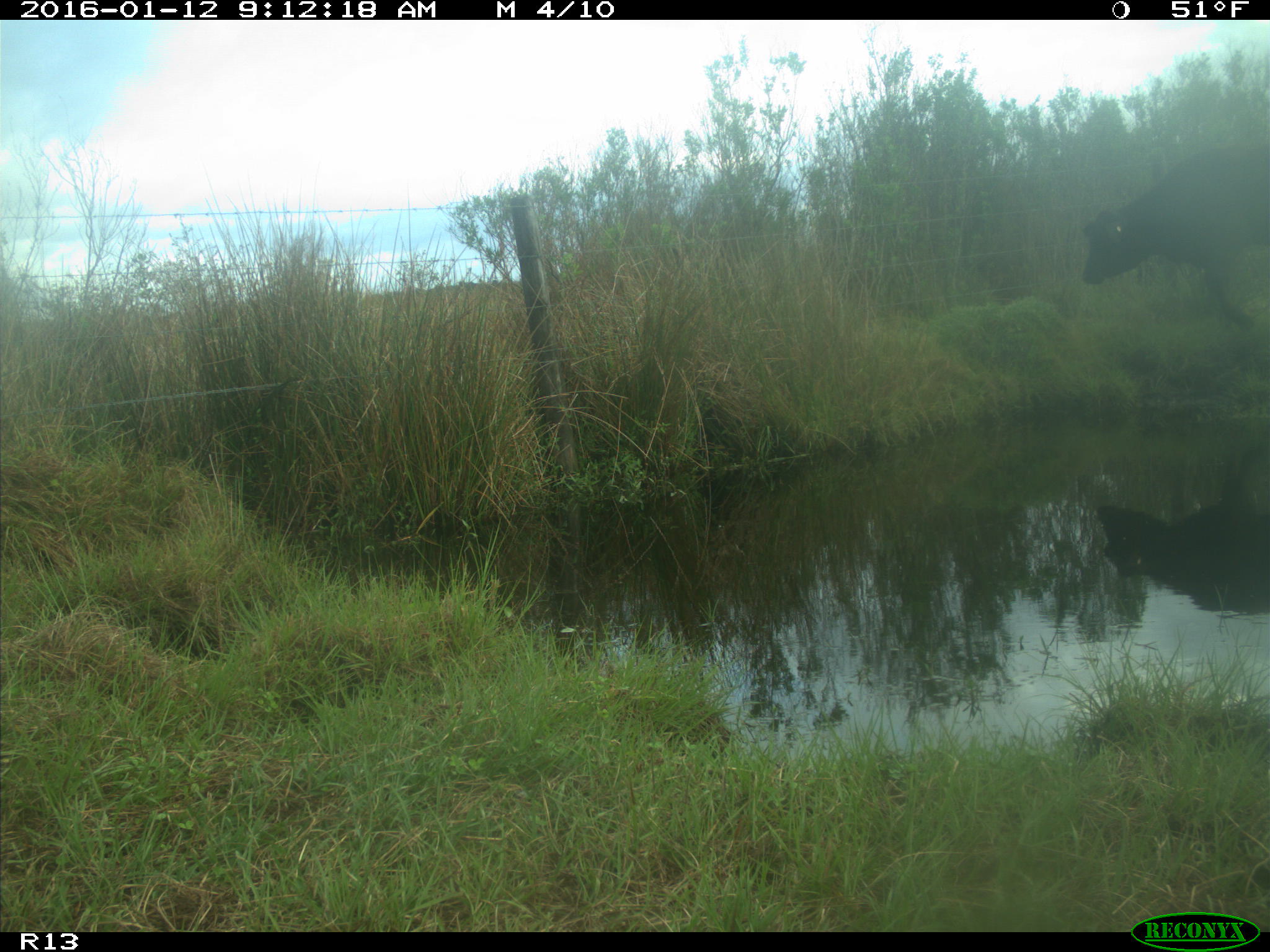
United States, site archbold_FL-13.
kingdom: Animalia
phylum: Chordata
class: Mammalia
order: Artiodactyla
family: Bovidae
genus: Bos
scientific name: Bos taurus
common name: domestic cow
Bos taurus (domestic cow).